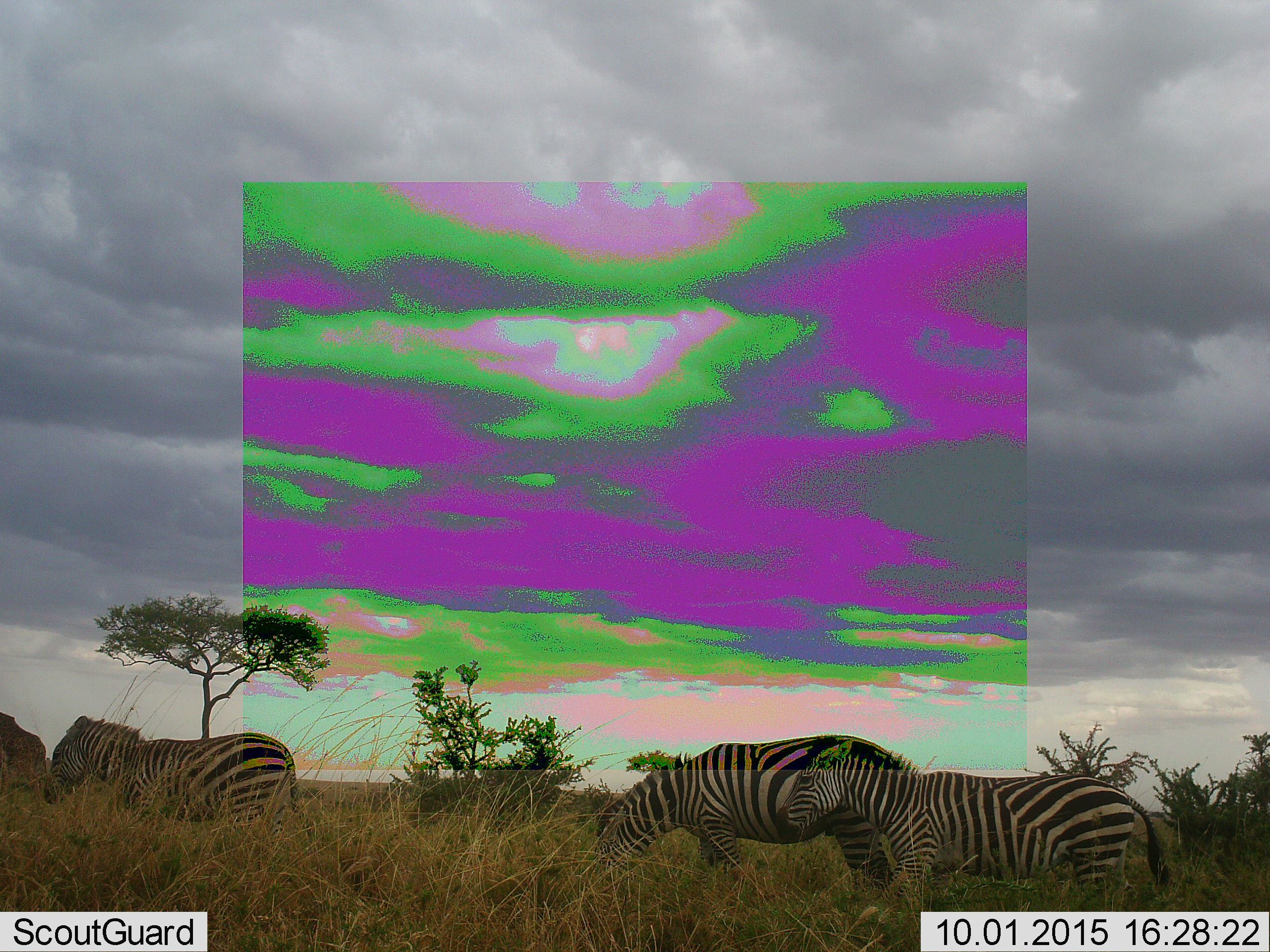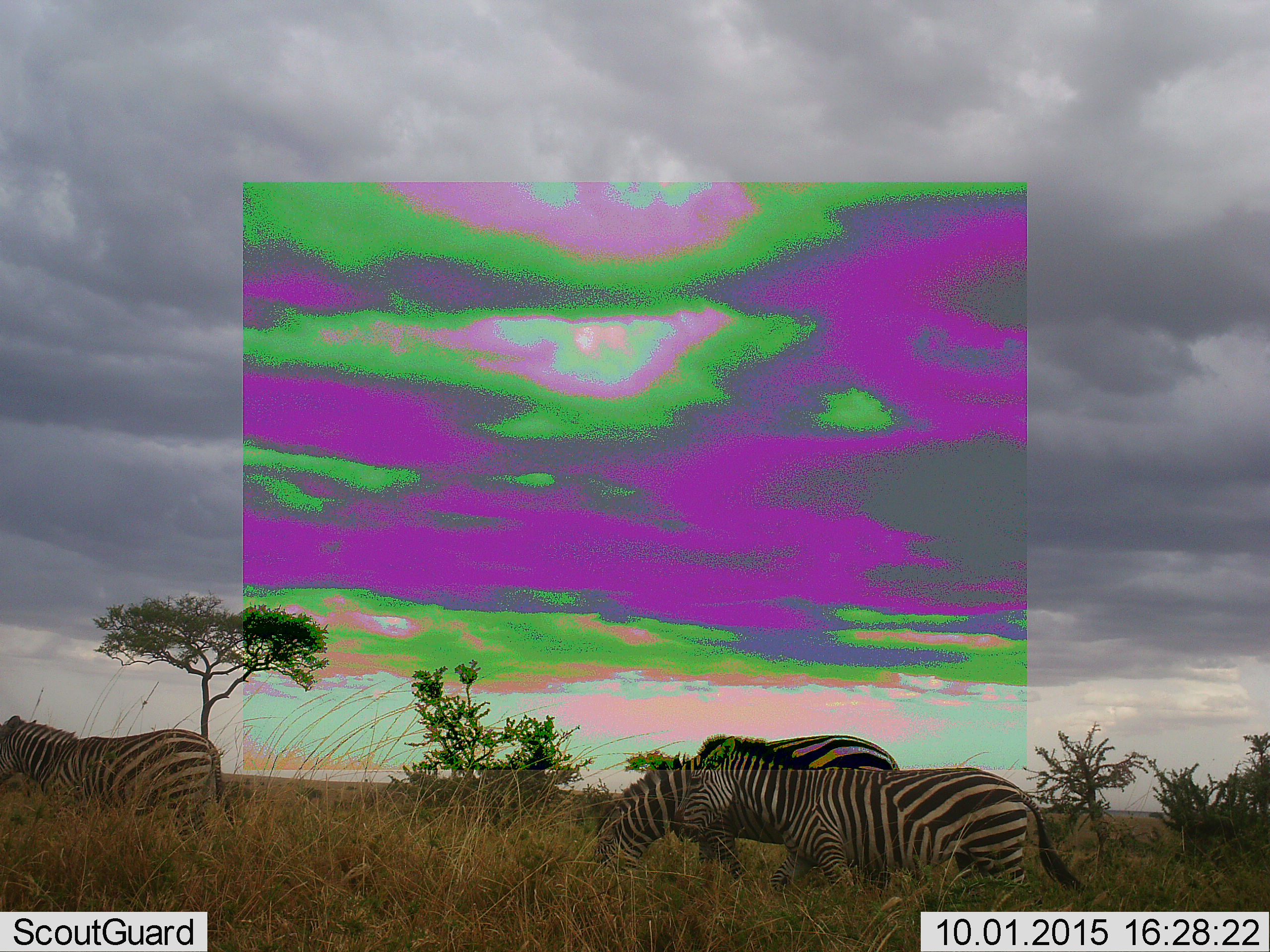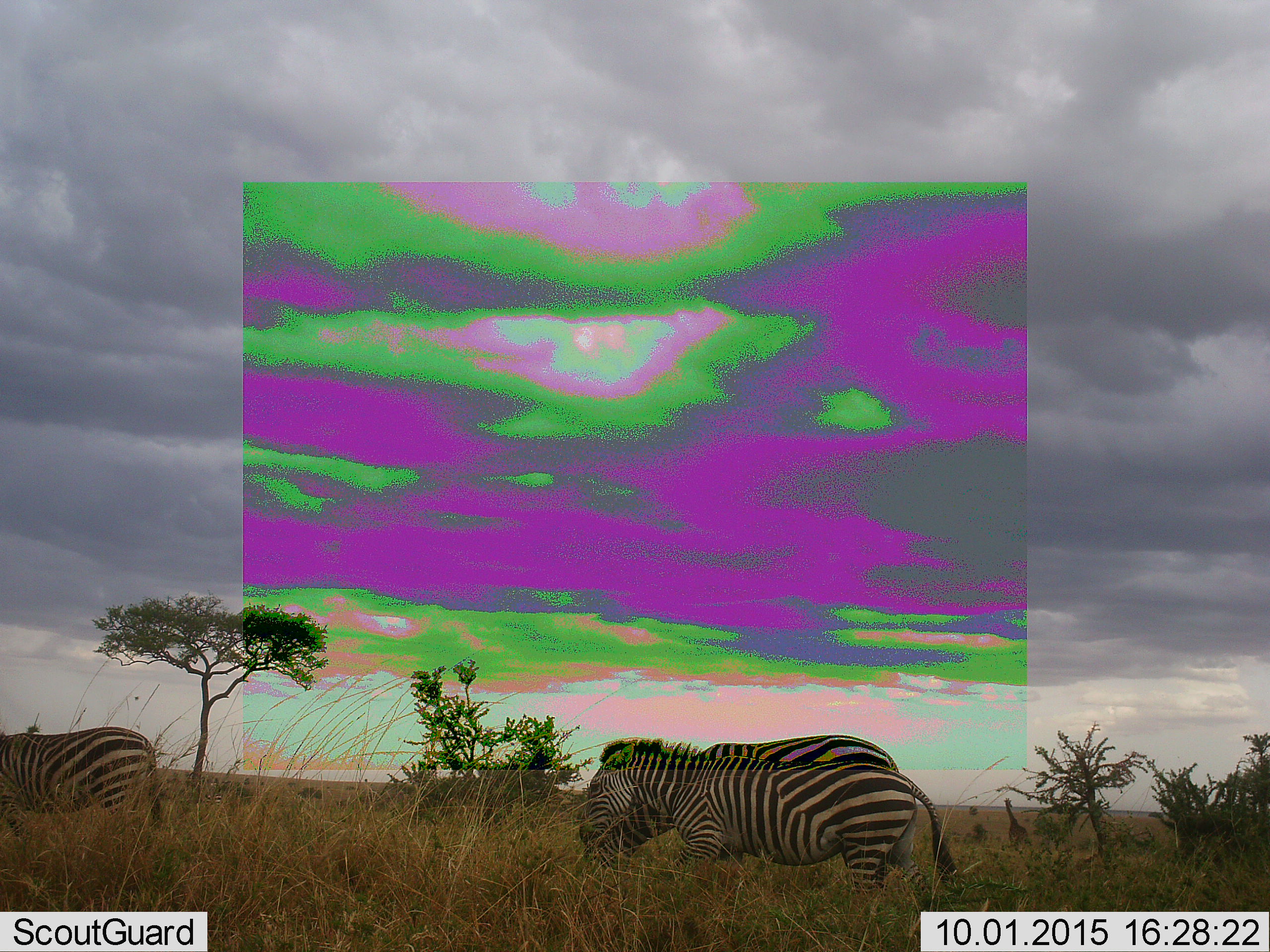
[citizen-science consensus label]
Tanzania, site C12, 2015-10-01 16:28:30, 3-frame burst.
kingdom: Animalia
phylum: Chordata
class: Mammalia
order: Perissodactyla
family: Equidae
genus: Equus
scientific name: Equus quagga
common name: plains zebra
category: zebra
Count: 3.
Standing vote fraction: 11%.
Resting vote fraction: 0%.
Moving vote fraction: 94%.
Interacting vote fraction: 0%.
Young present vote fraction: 17%.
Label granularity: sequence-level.